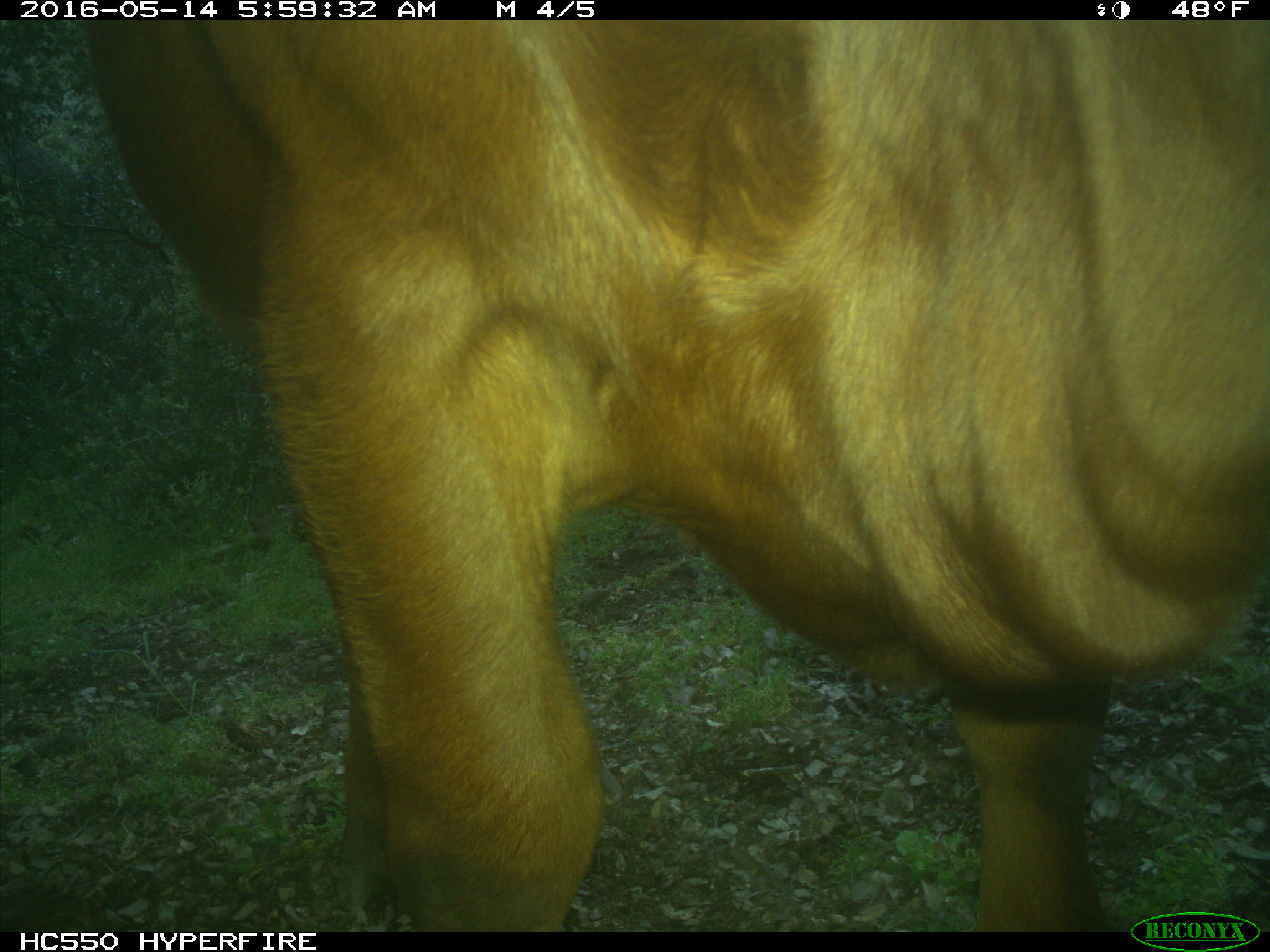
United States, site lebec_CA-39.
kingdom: Animalia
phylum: Chordata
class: Mammalia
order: Artiodactyla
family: Bovidae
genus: Bos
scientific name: Bos taurus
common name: domestic cow